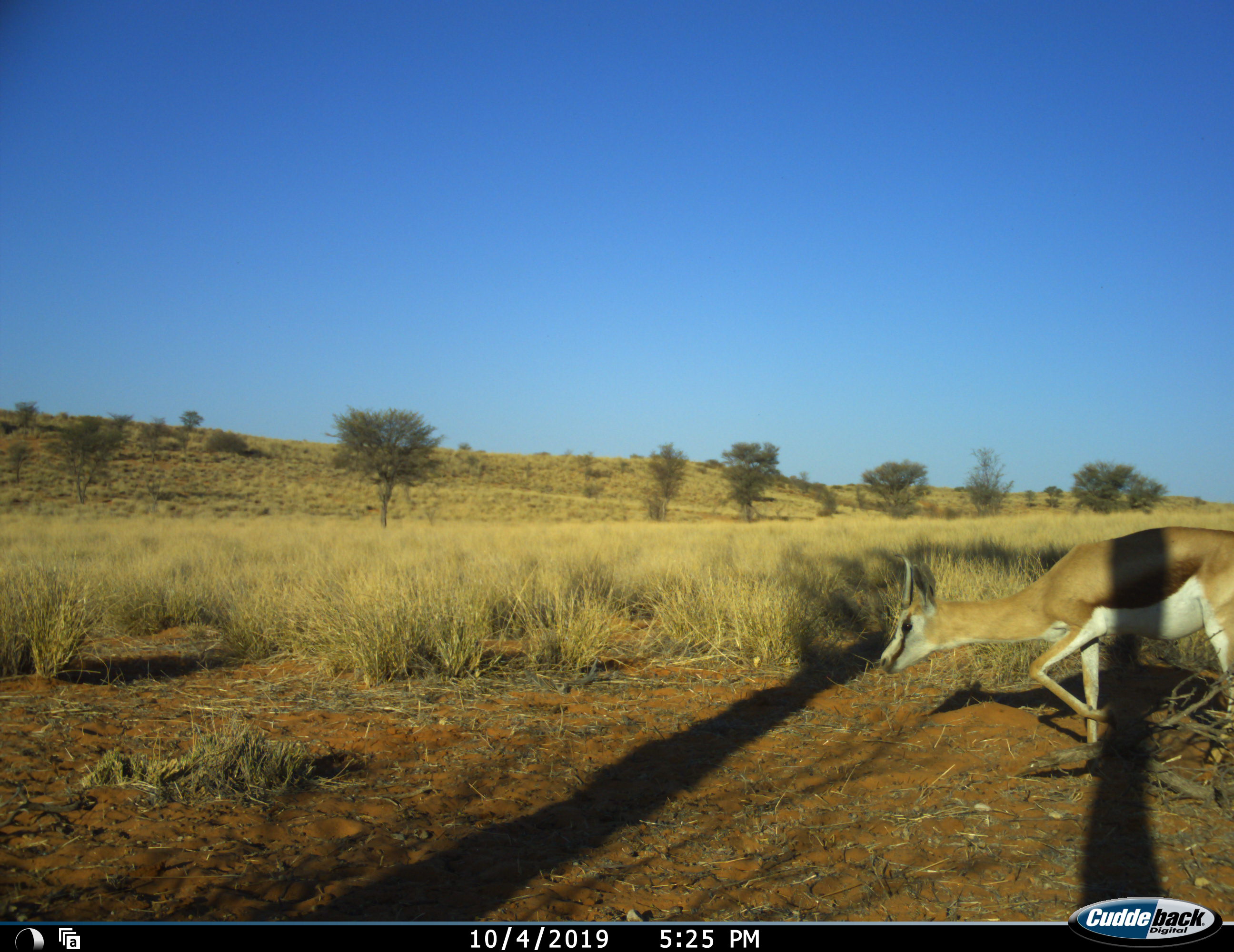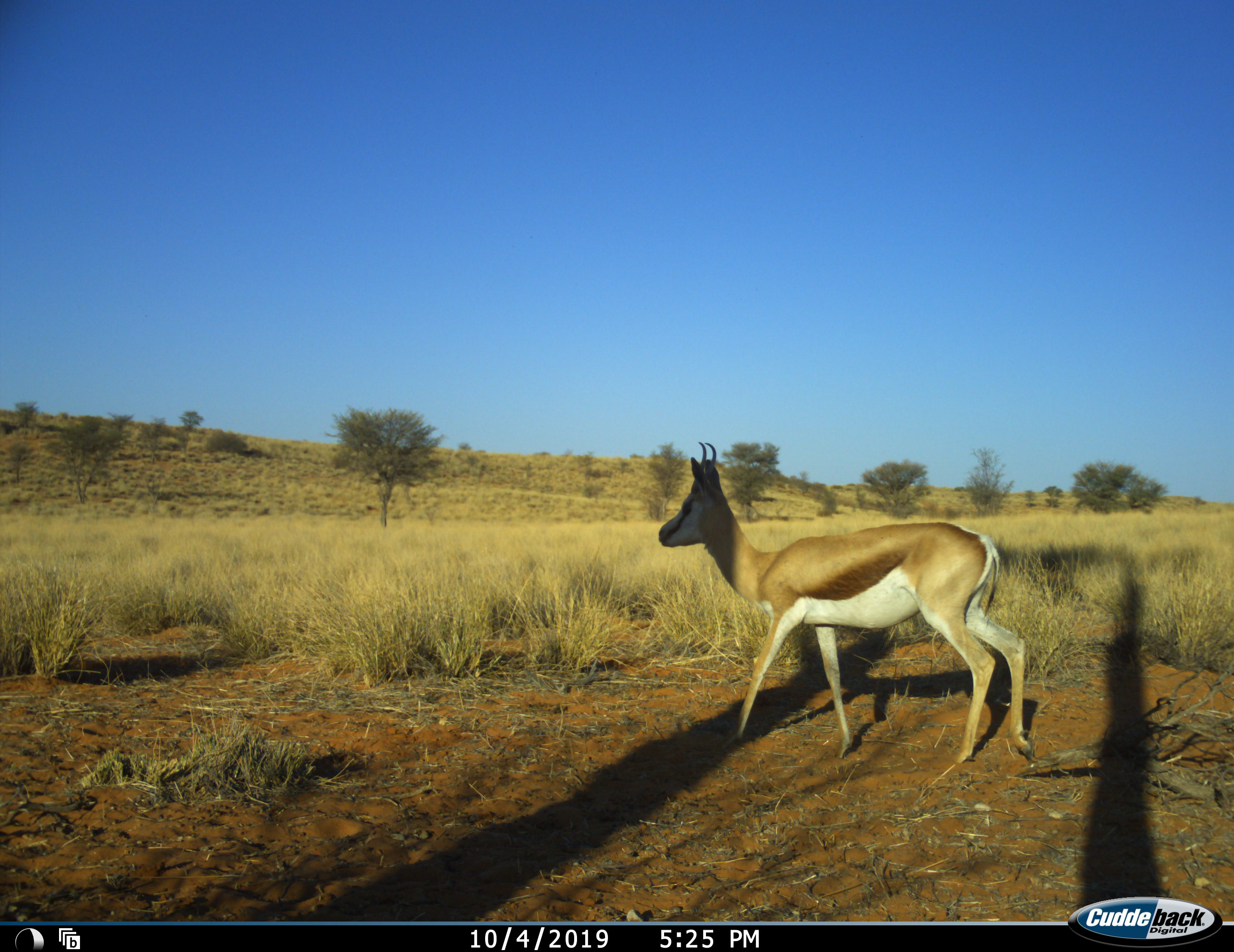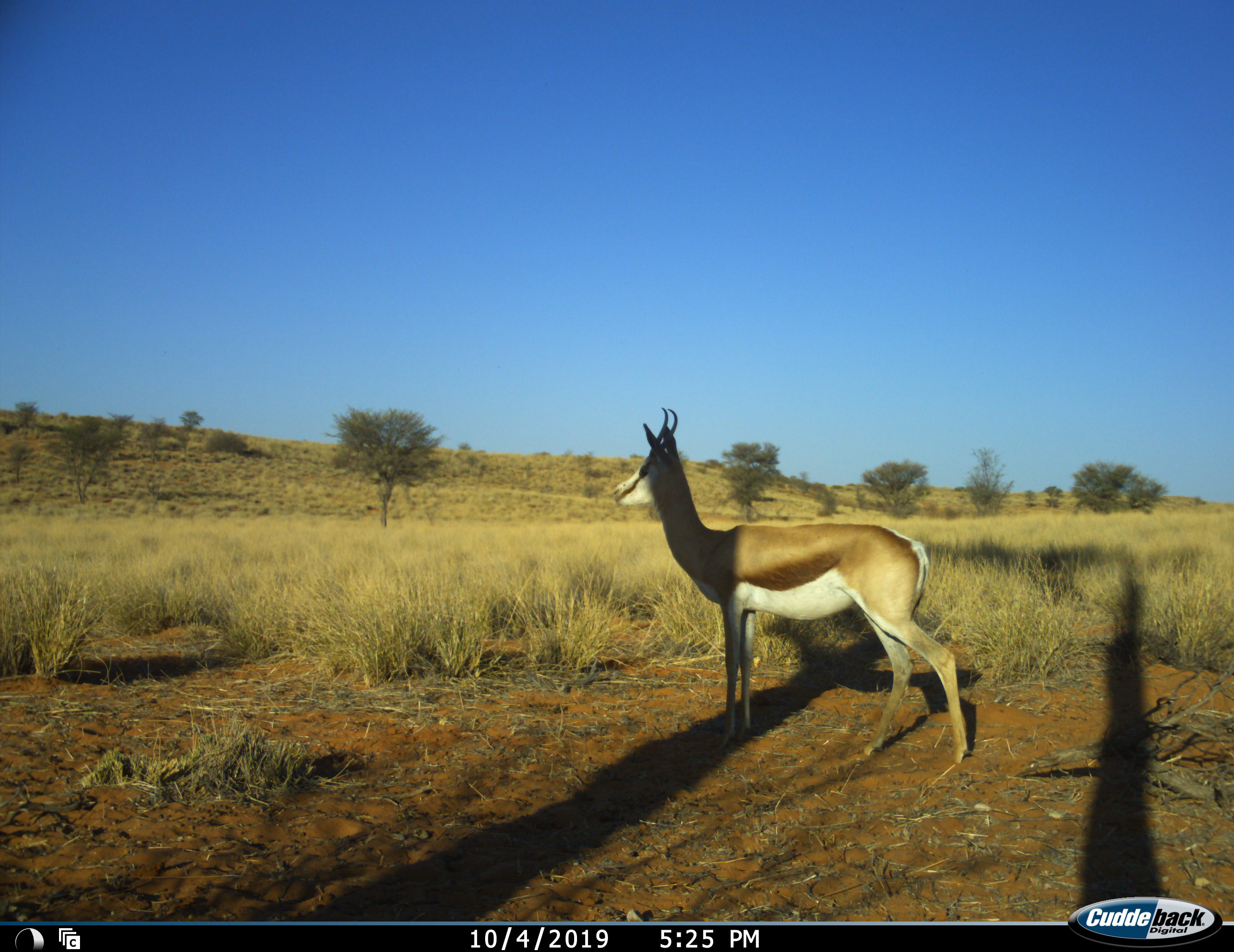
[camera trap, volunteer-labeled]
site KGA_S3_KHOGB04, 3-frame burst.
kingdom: Animalia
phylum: Chordata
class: Mammalia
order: Artiodactyla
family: Bovidae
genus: Antidorcas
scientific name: Antidorcas marsupialis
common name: springbok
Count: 1.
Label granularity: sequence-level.